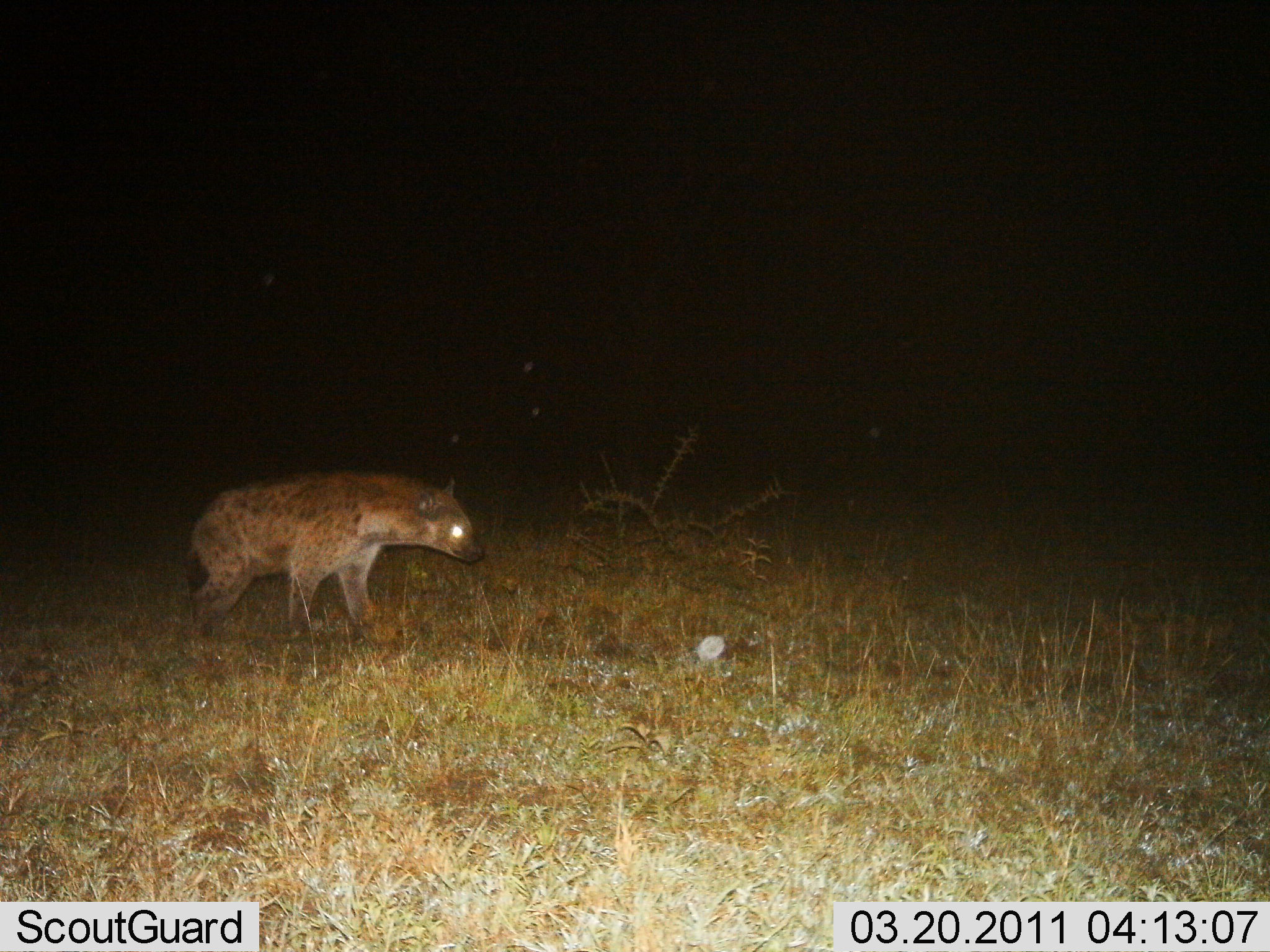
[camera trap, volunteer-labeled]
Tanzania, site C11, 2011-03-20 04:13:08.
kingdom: Animalia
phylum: Chordata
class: Mammalia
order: Carnivora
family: Hyaenidae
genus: Crocuta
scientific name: Crocuta crocuta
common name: spotted hyena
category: hyenaspotted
Hyenaspotted (spotted hyena) (Crocuta crocuta), count 1. Behavior (volunteer vote fractions): standing 69%, resting 0%, moving 31%, interacting 0%. Young present (vote fraction): 0%. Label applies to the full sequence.